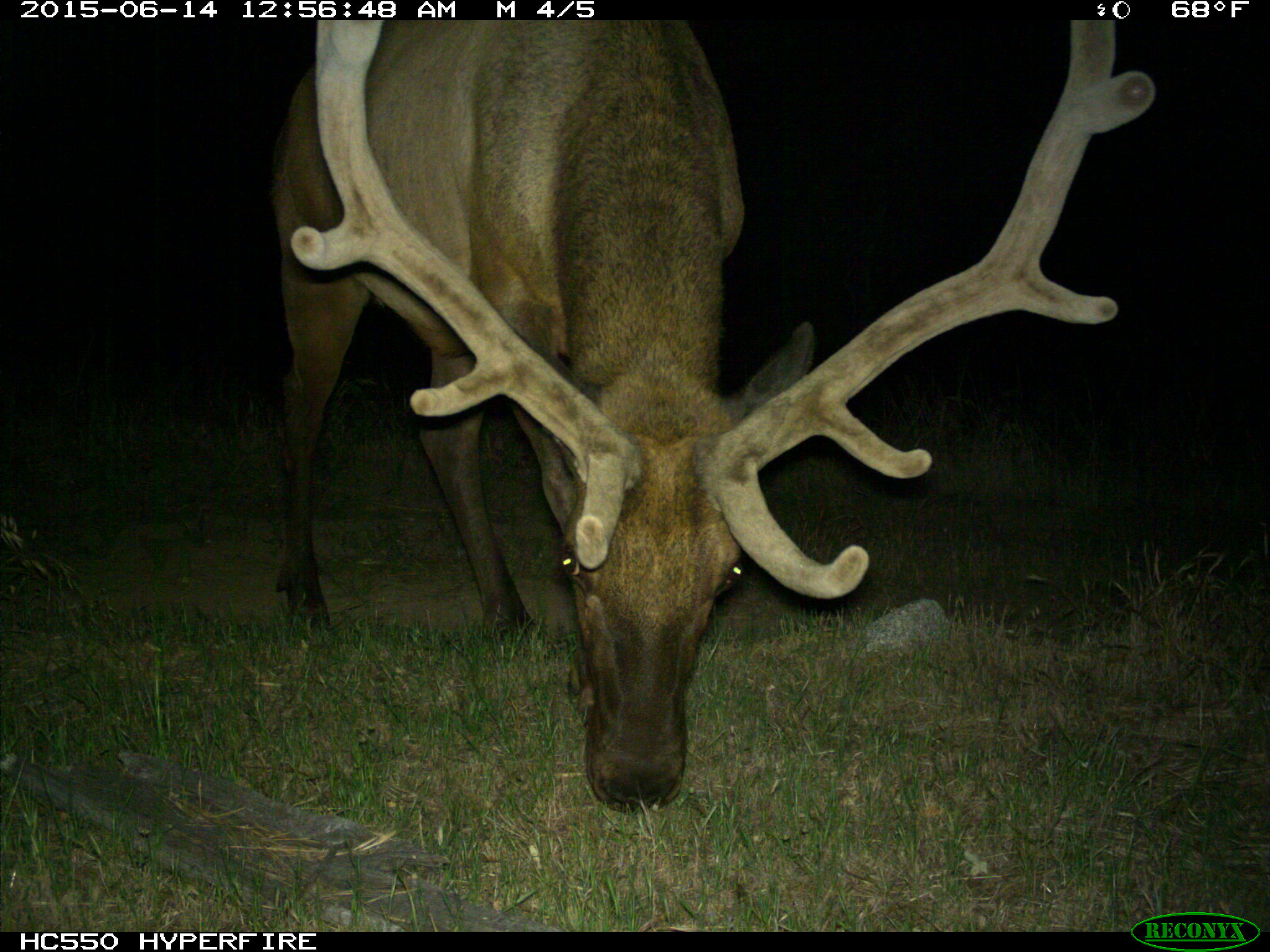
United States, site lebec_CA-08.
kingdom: Animalia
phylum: Chordata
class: Mammalia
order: Artiodactyla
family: Cervidae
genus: Cervus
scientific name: Cervus canadensis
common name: elk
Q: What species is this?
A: Cervus canadensis (elk).